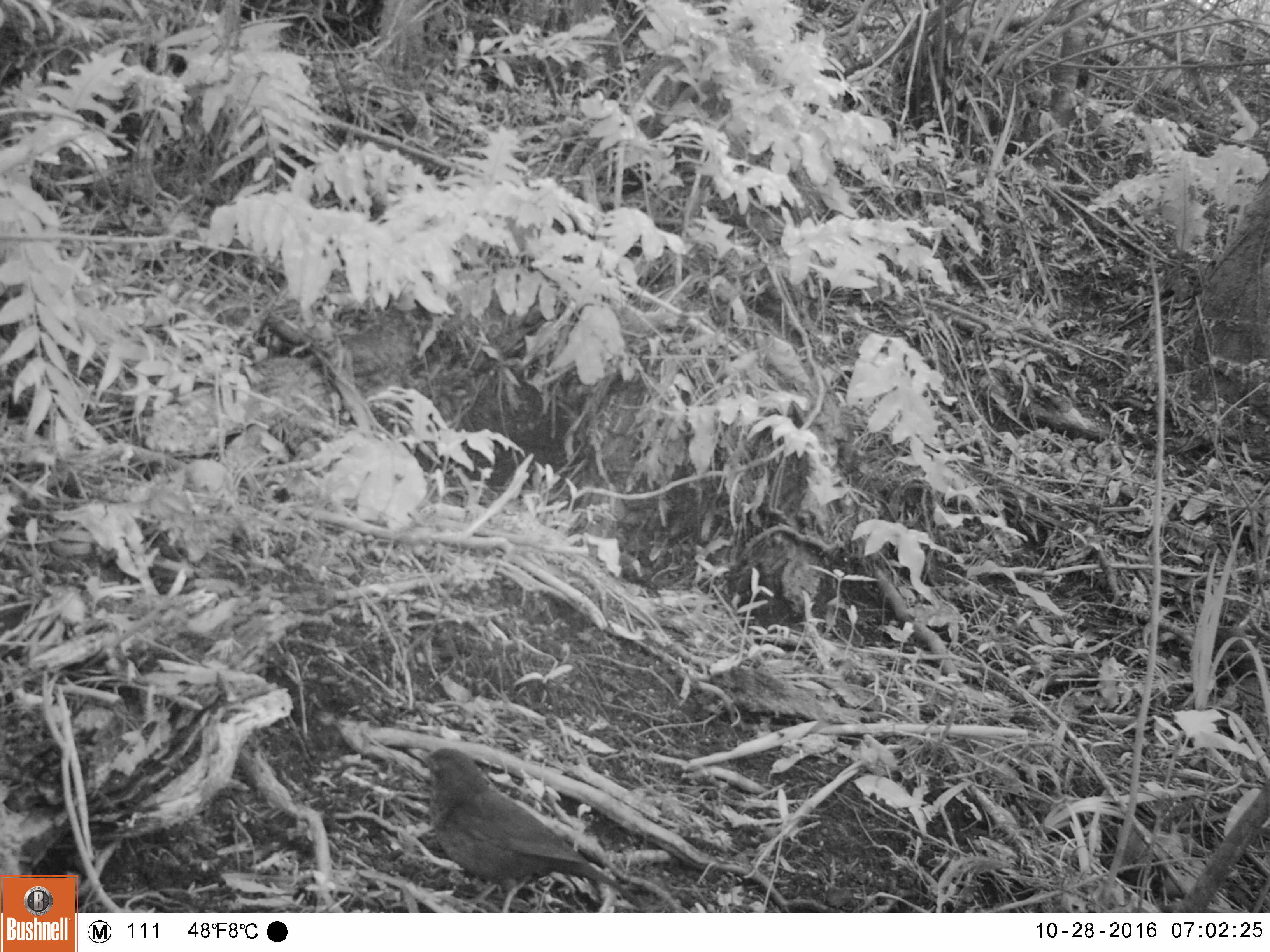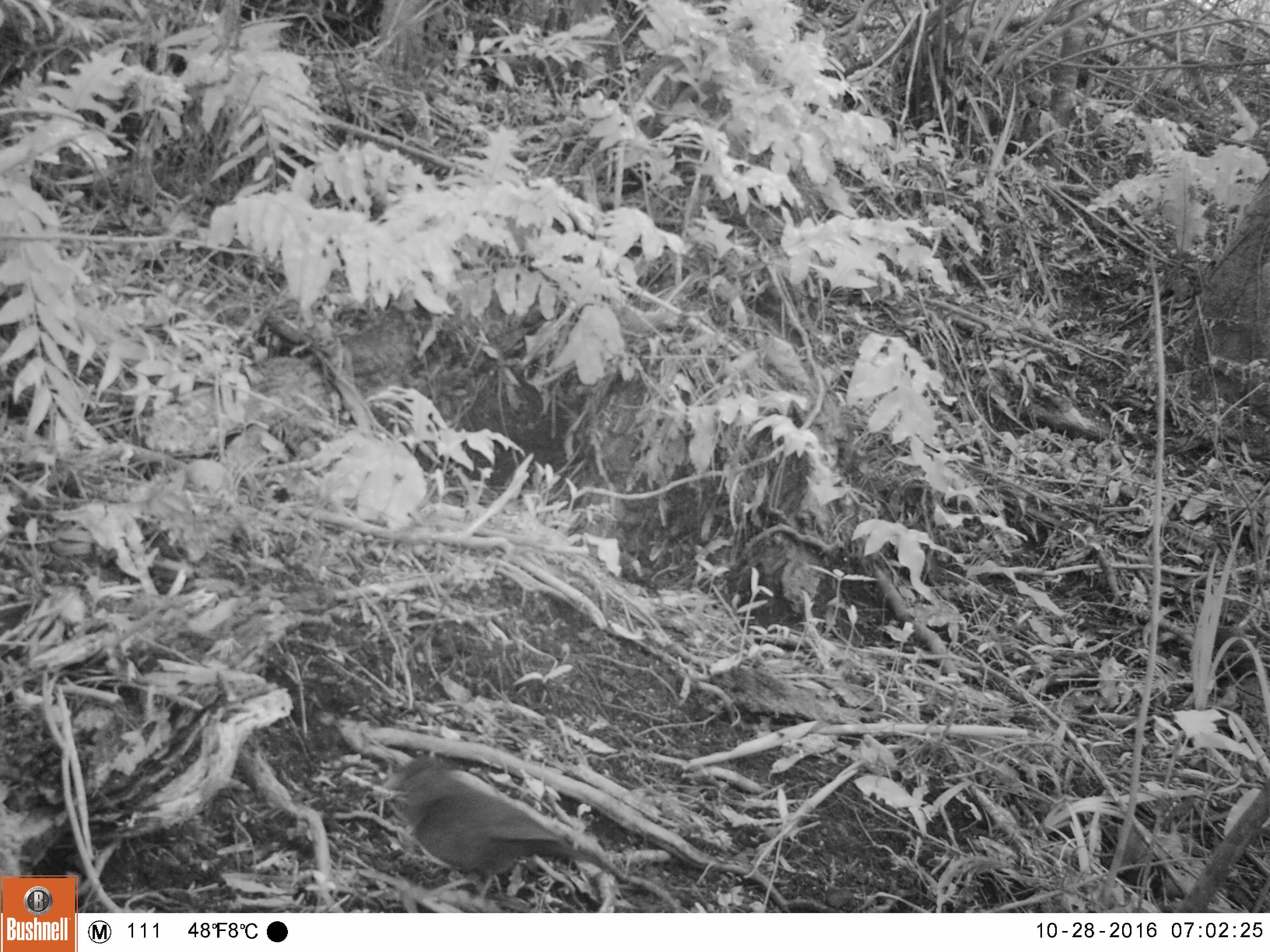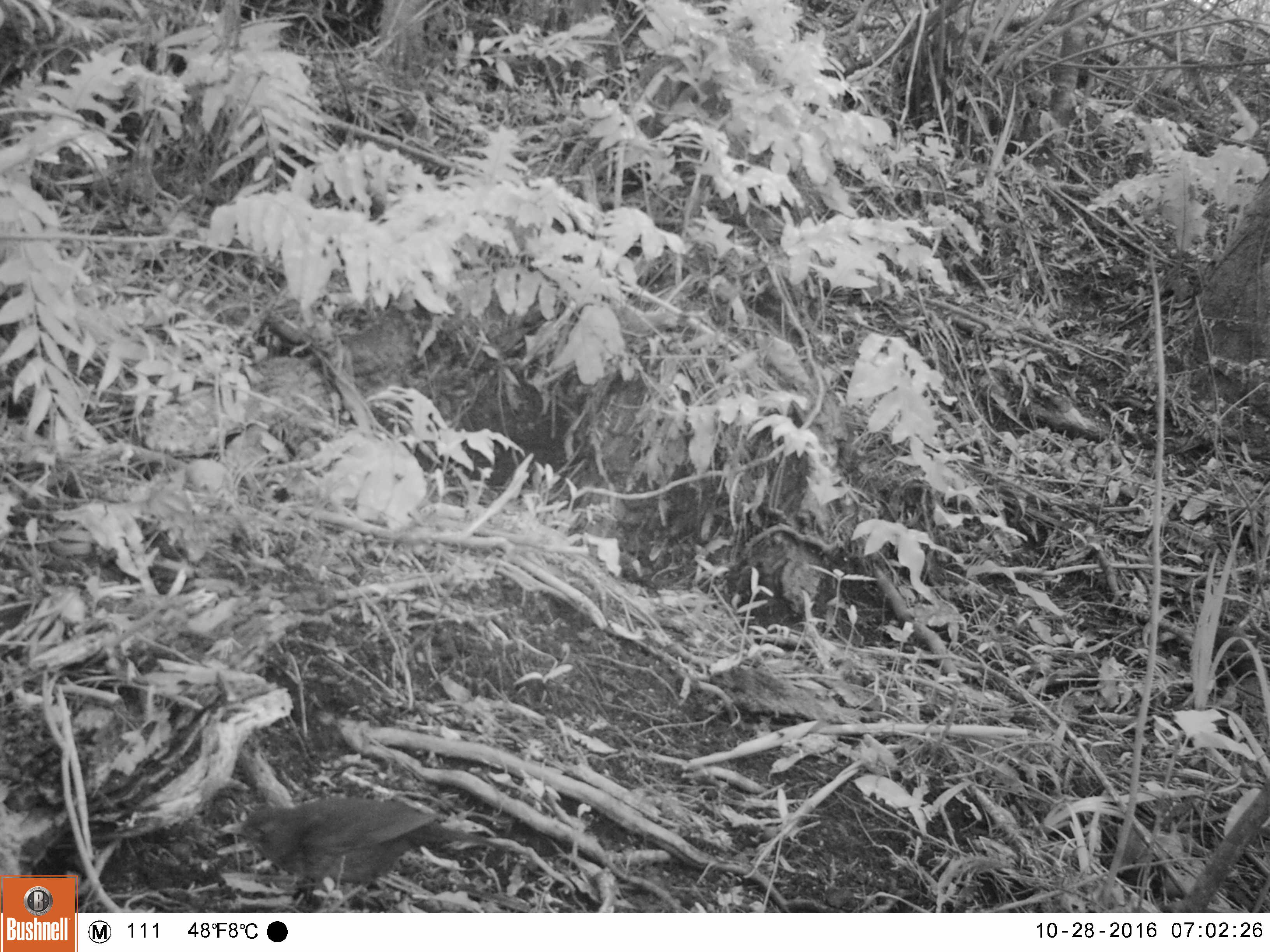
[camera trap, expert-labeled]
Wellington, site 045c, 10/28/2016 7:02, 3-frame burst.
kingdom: Animalia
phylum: Chordata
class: Aves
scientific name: Aves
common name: bird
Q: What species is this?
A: Bird (Aves).